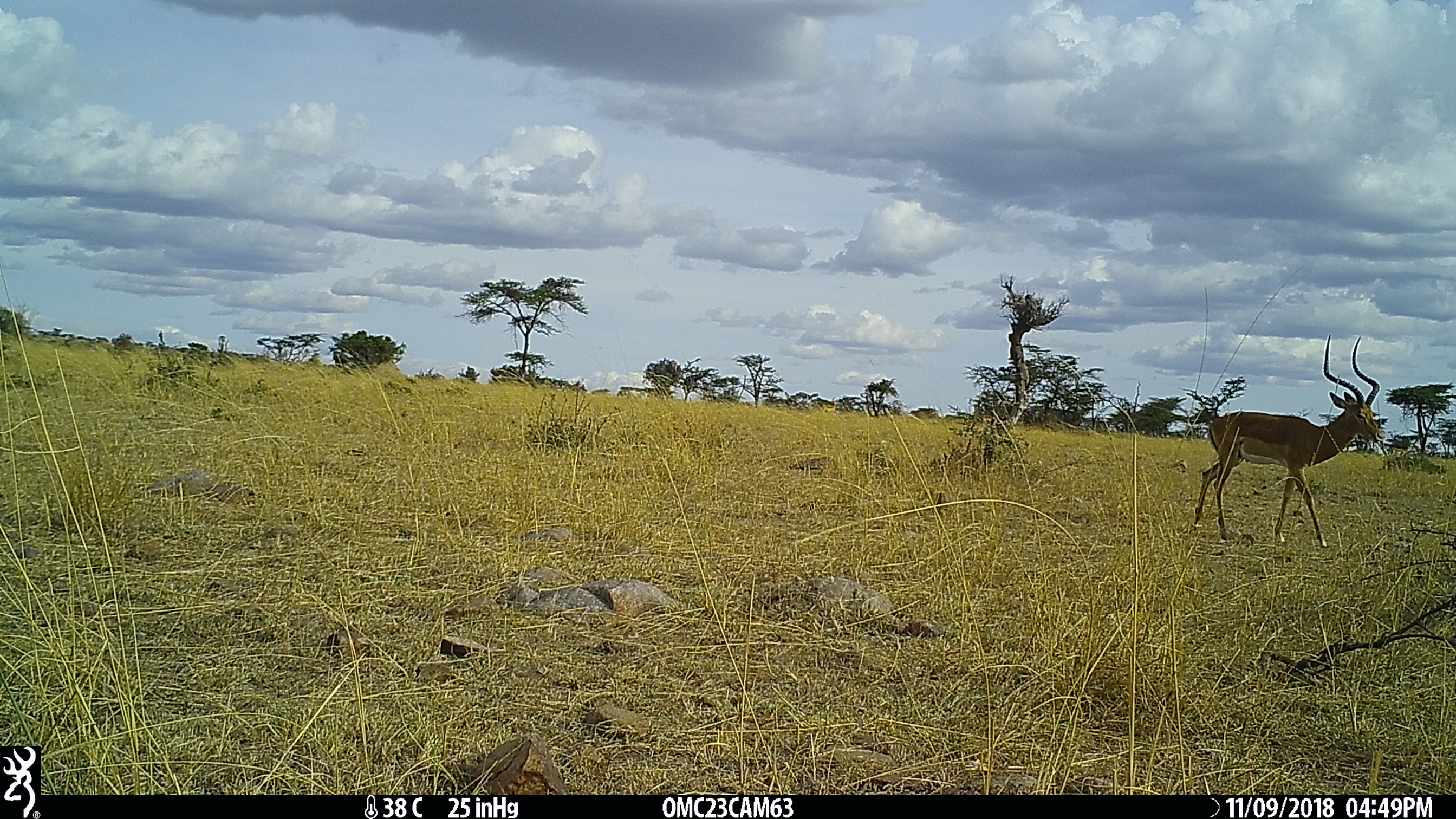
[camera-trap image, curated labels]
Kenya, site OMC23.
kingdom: Animalia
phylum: Chordata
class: Mammalia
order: Artiodactyla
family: Bovidae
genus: Aepyceros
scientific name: Aepyceros melampus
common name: impala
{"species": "impala (Aepyceros melampus)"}